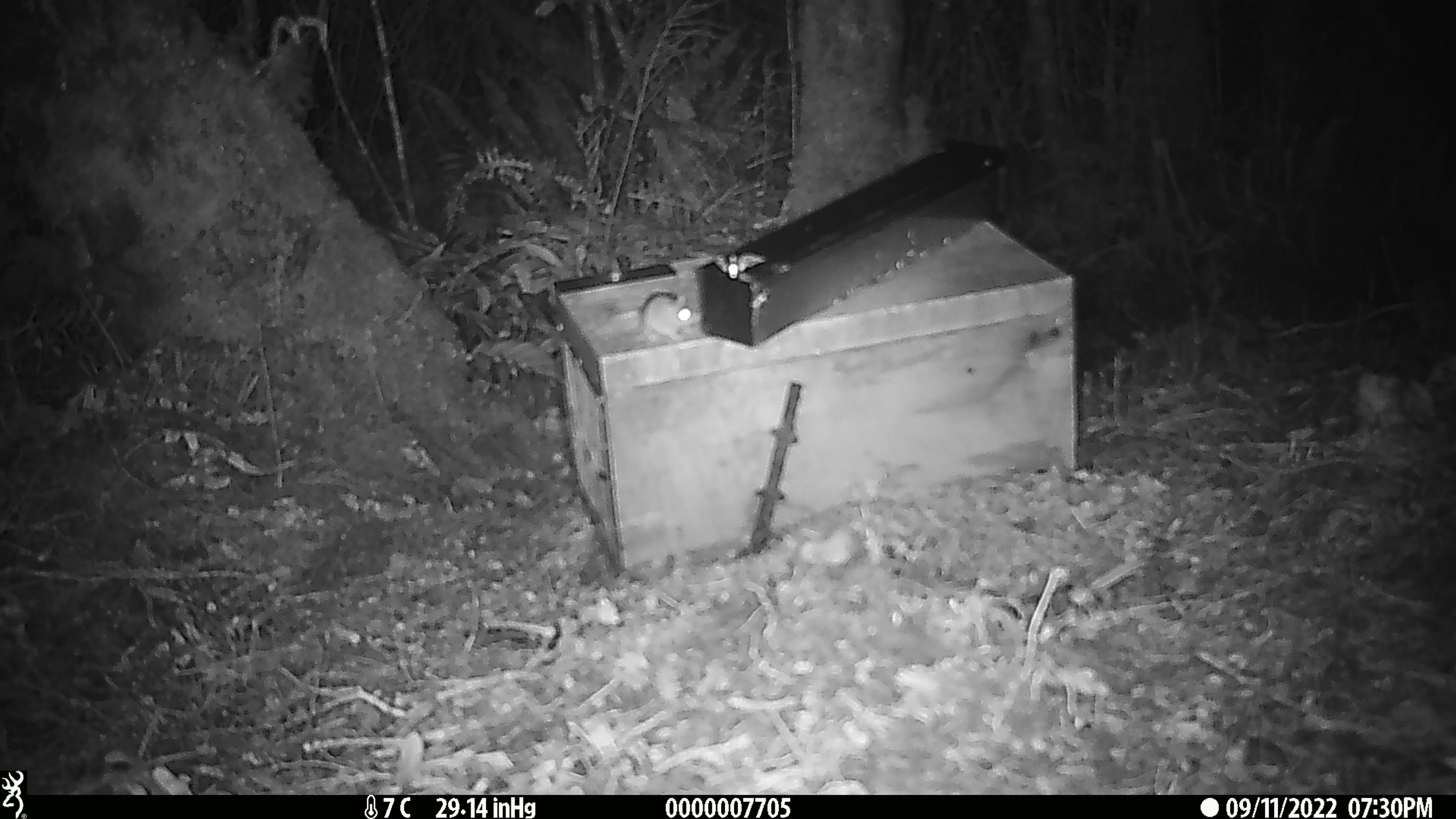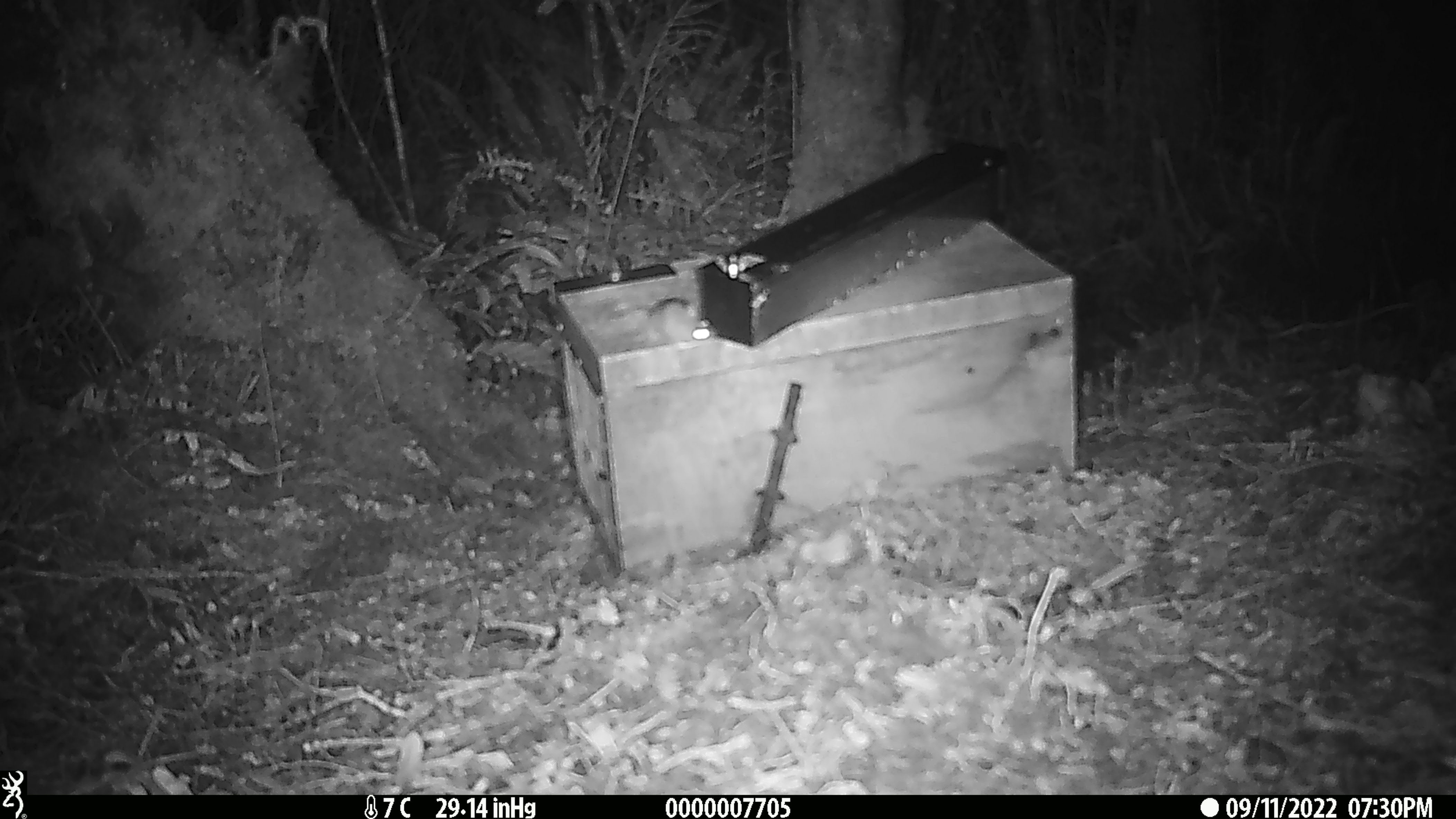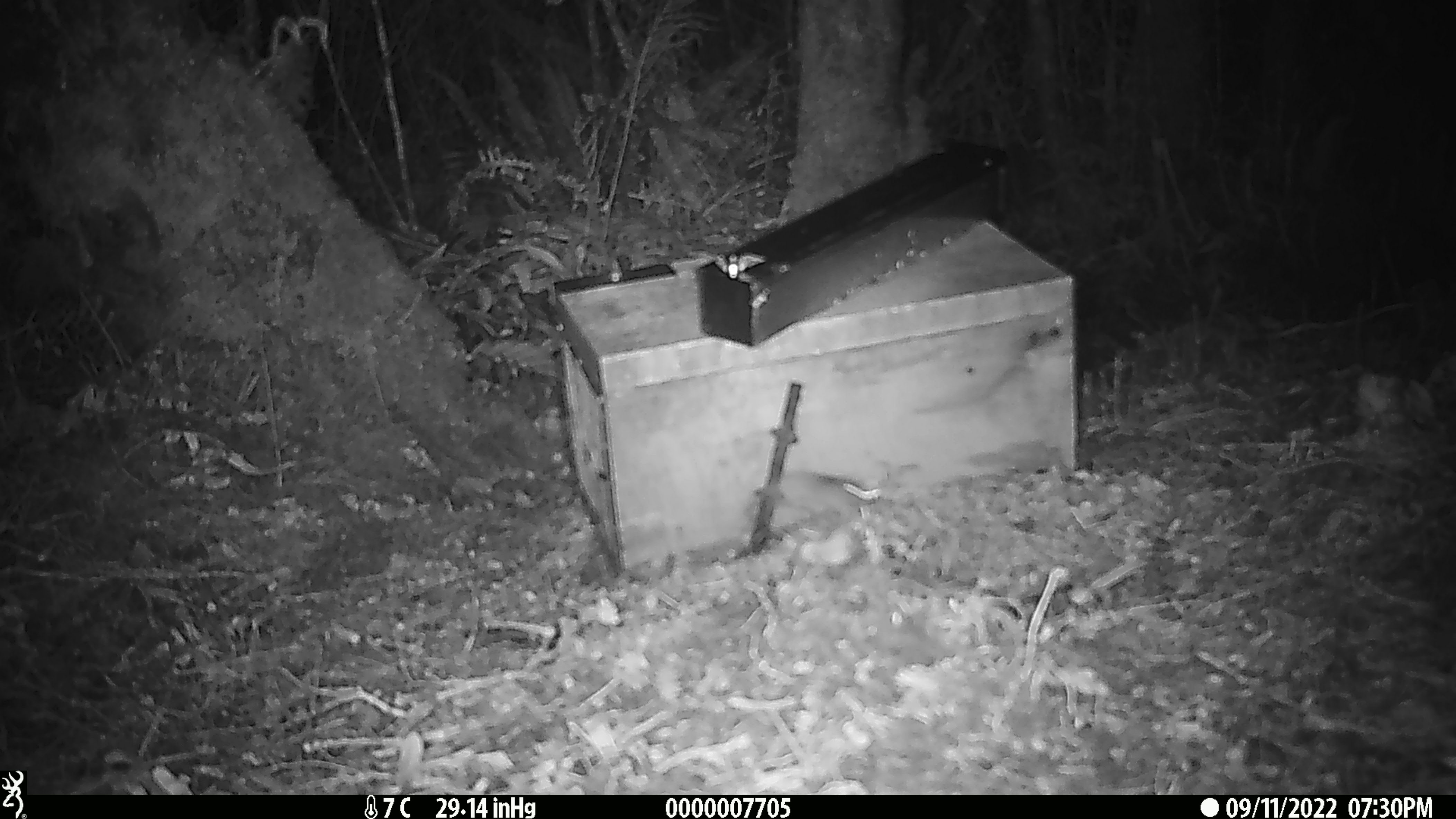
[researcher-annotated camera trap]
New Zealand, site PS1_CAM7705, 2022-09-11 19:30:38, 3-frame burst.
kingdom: Animalia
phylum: Chordata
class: Mammalia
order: Rodentia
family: Muridae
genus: Mus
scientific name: Mus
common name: mouse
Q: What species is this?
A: Mouse (Mus).